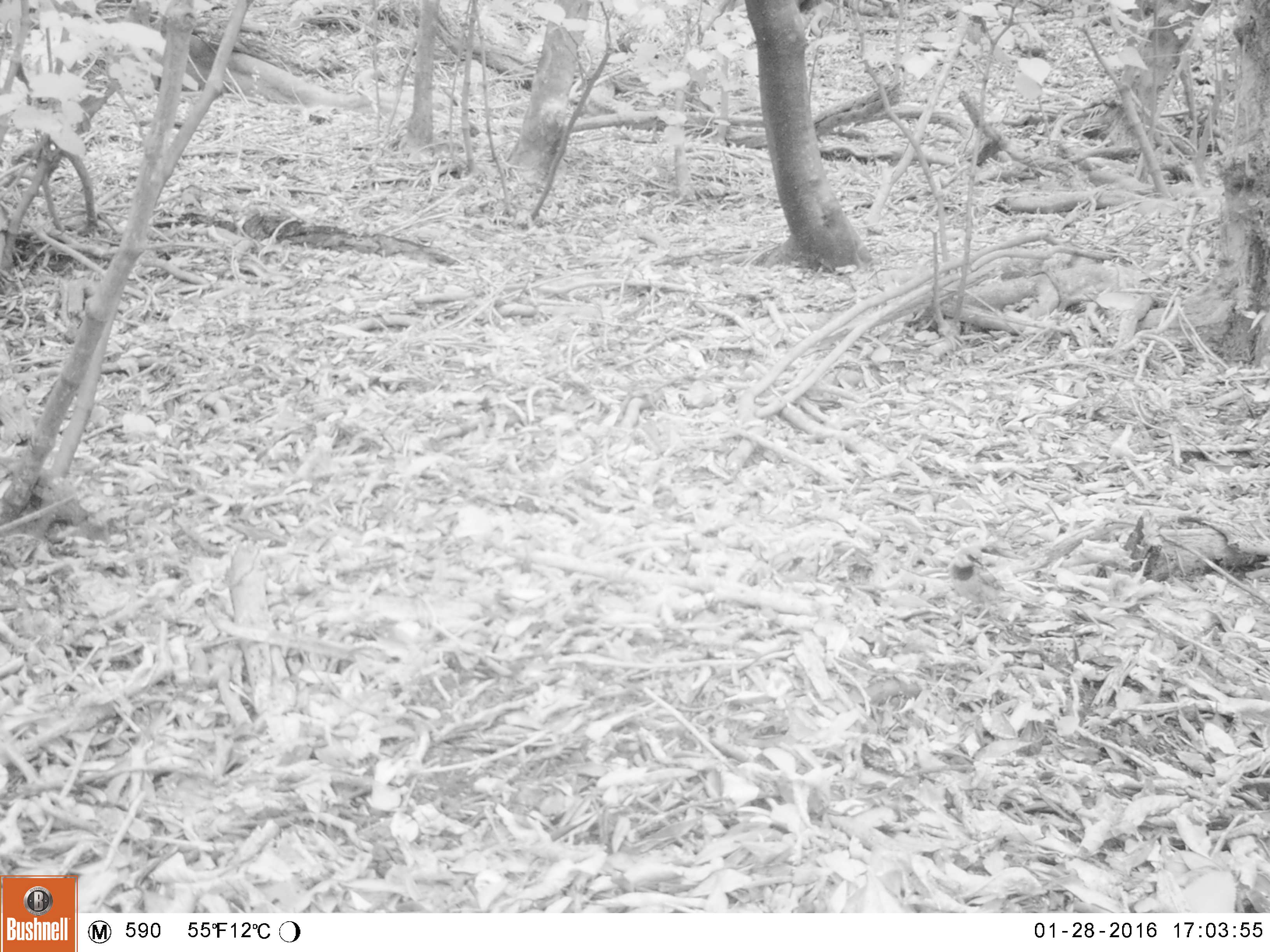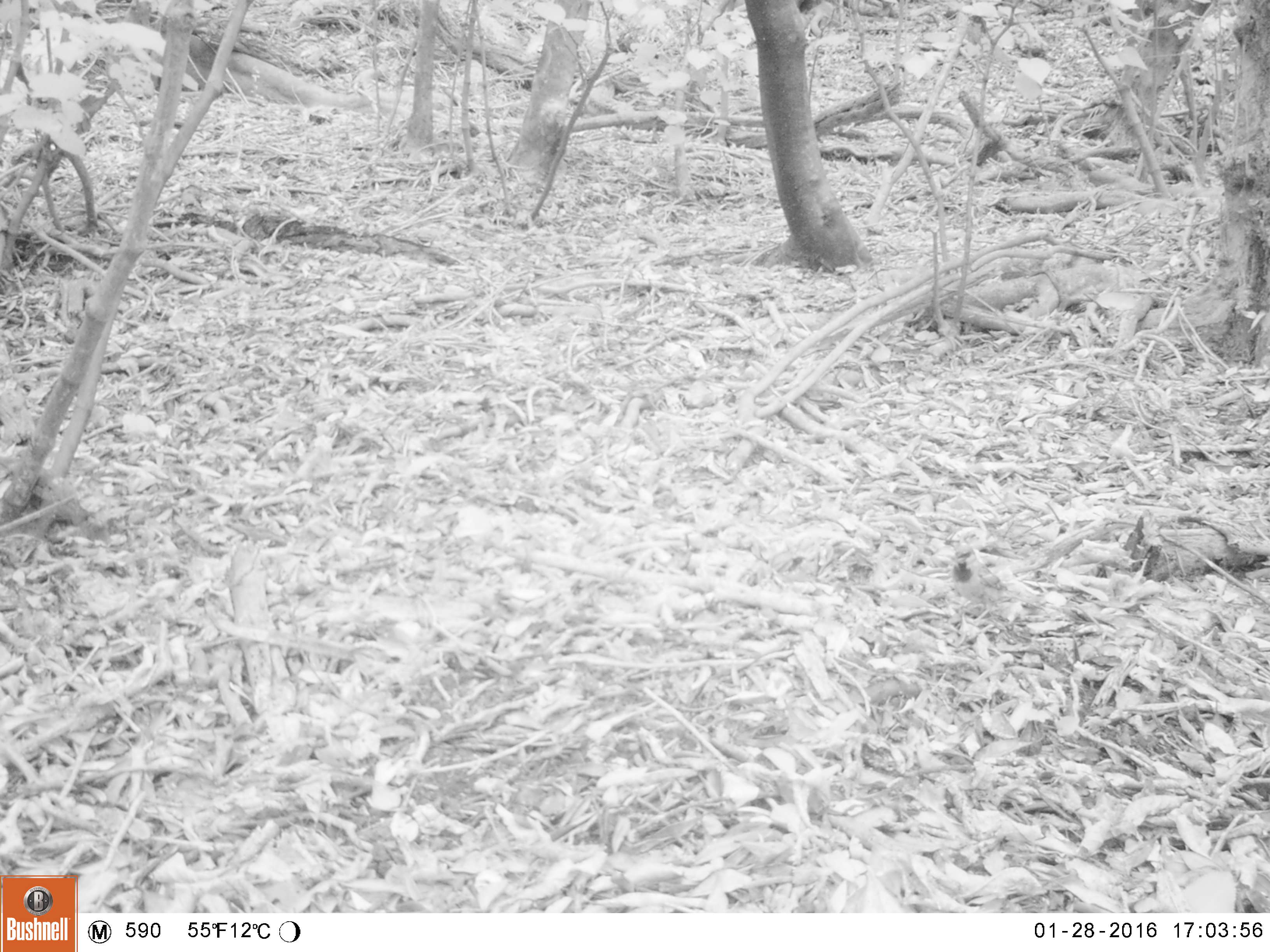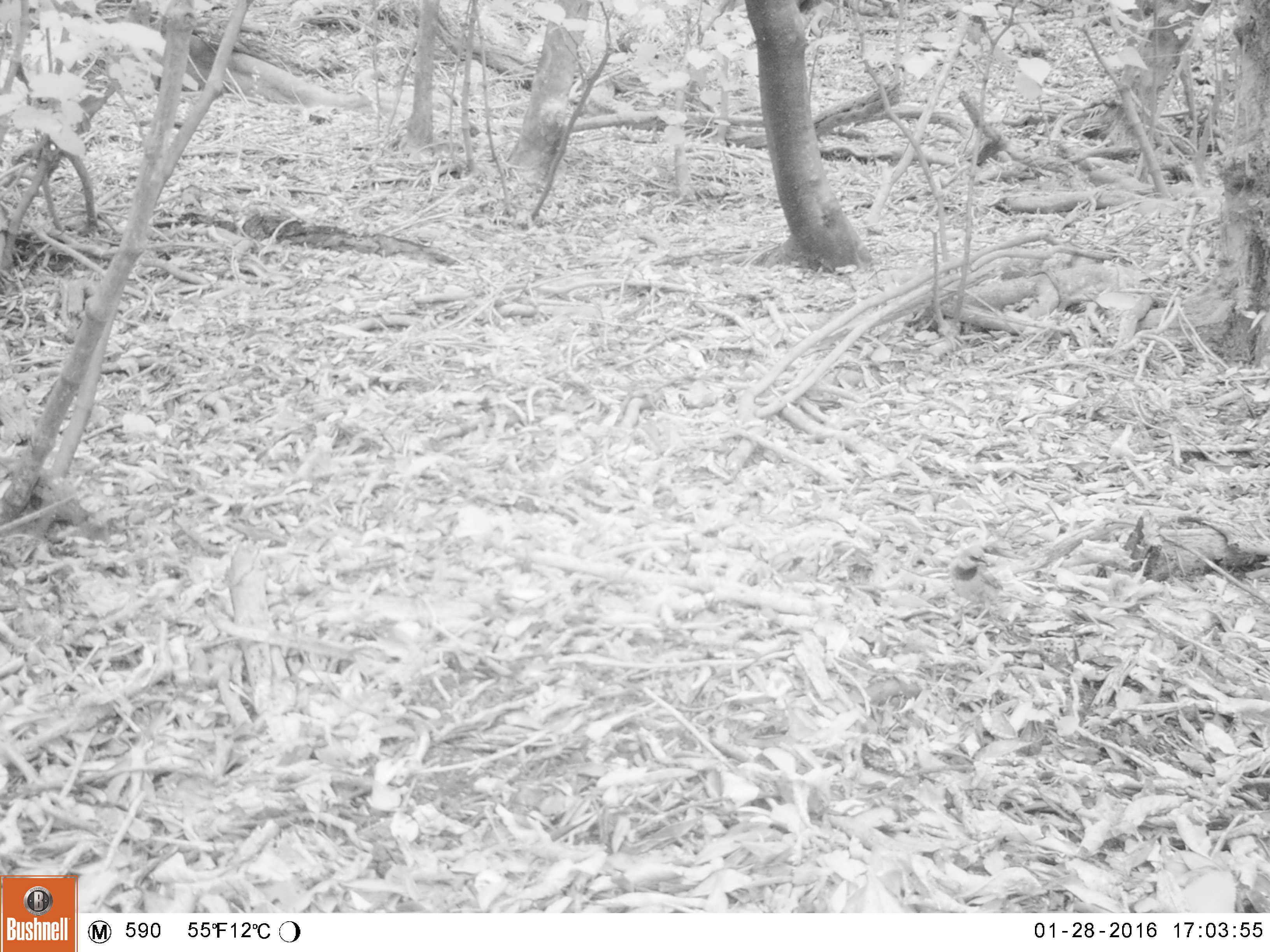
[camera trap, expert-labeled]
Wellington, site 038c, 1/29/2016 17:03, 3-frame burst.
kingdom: Animalia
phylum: Chordata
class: Aves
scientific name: Aves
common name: bird